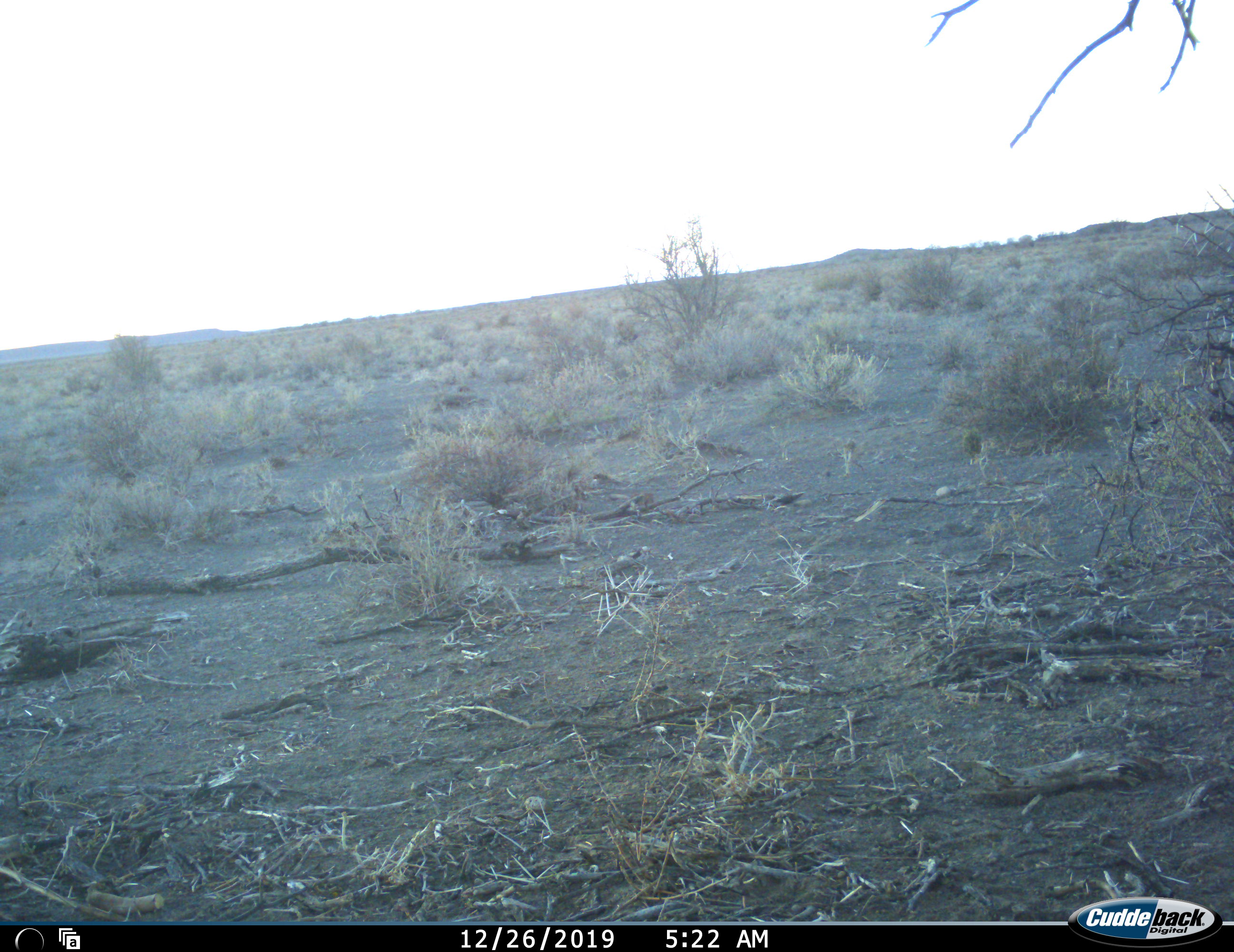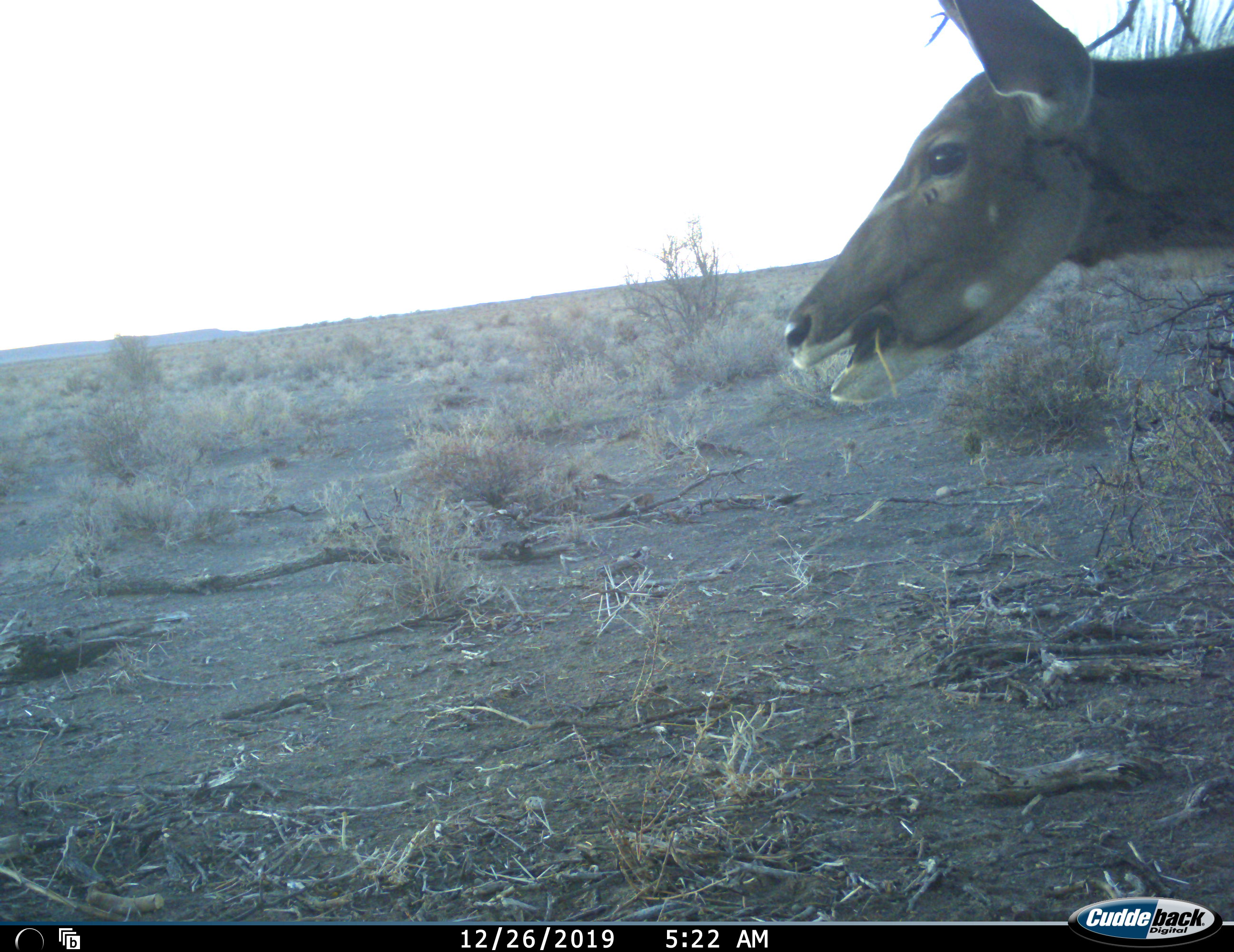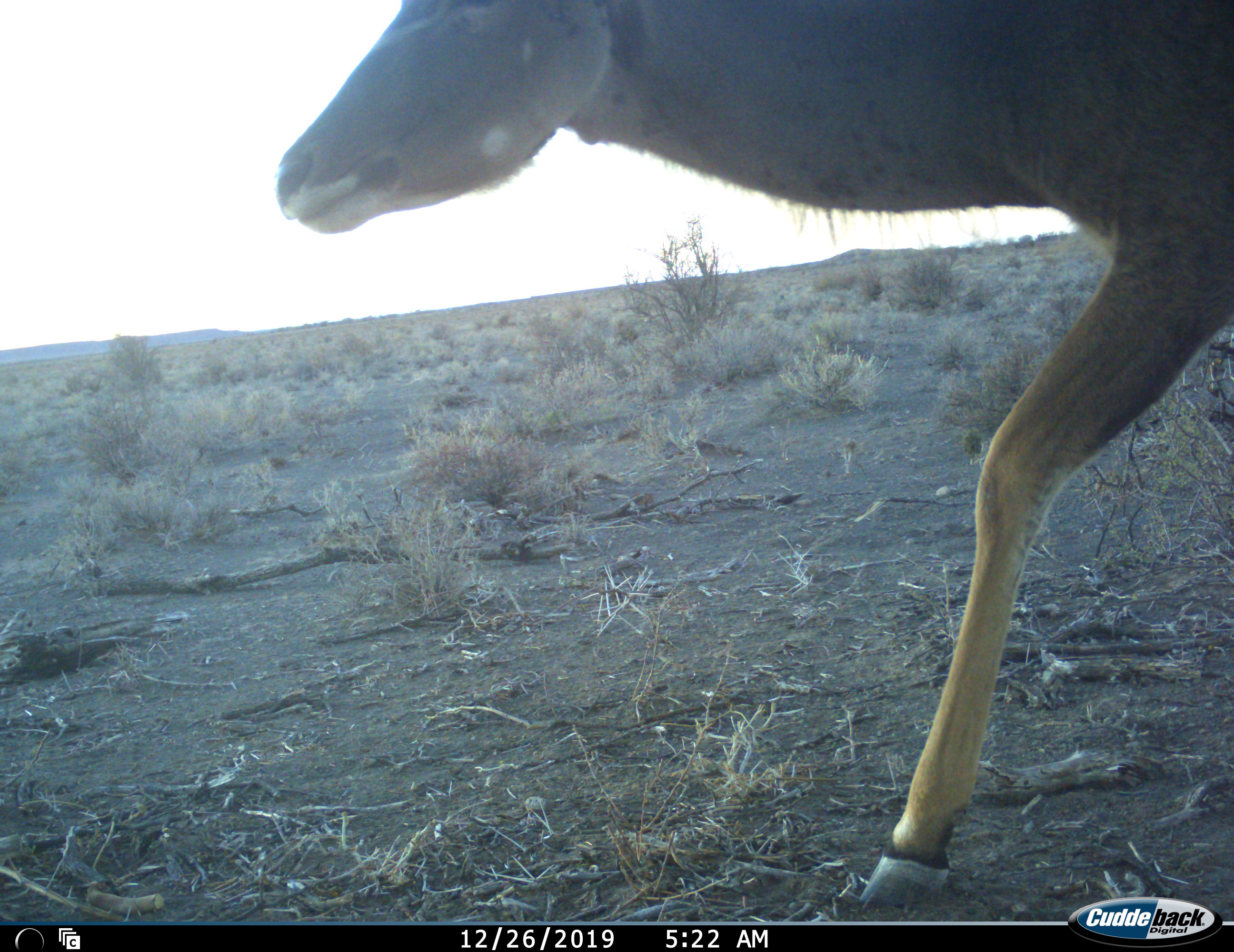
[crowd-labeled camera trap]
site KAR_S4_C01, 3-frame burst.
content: unidentified animal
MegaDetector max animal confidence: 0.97